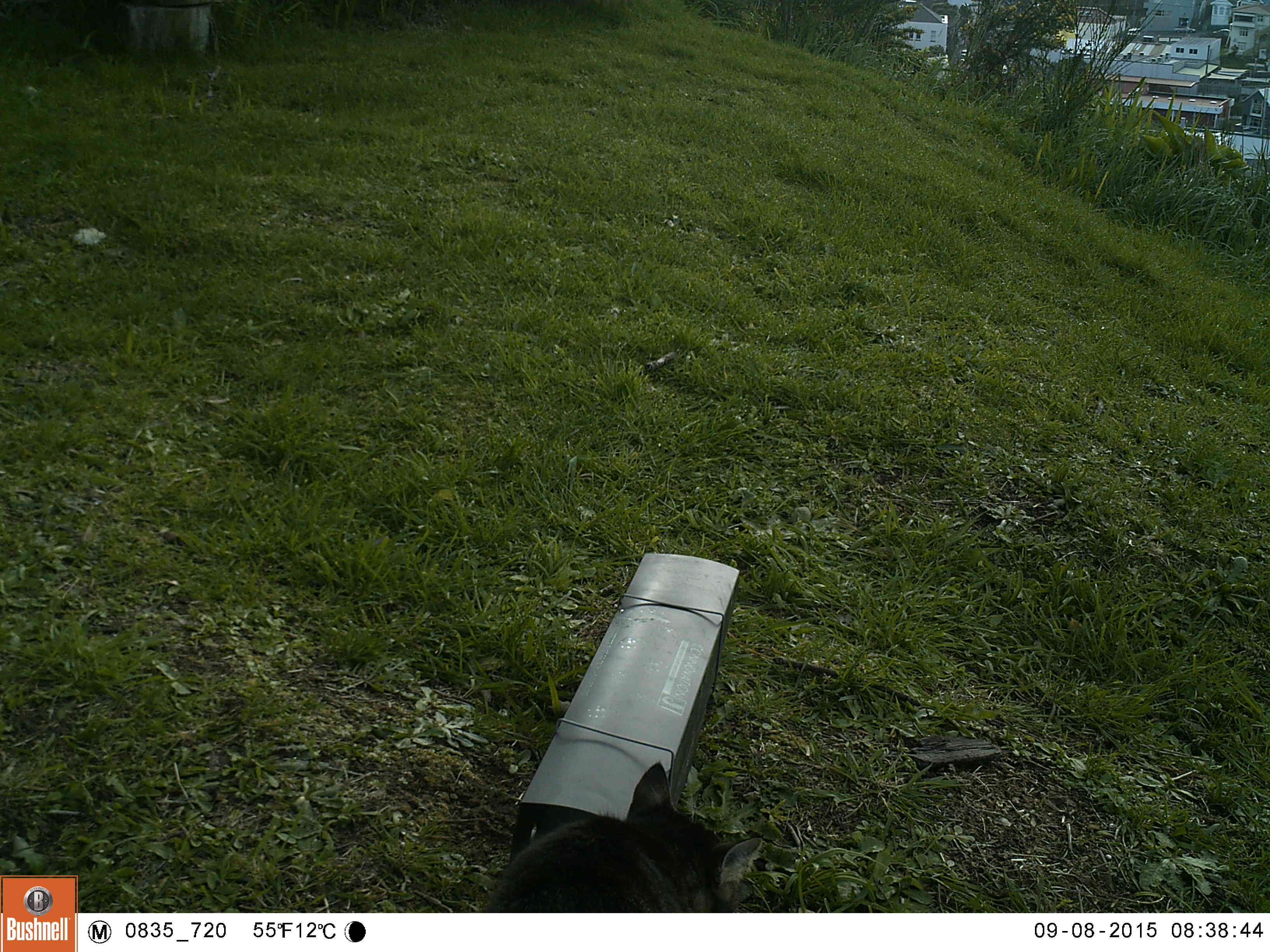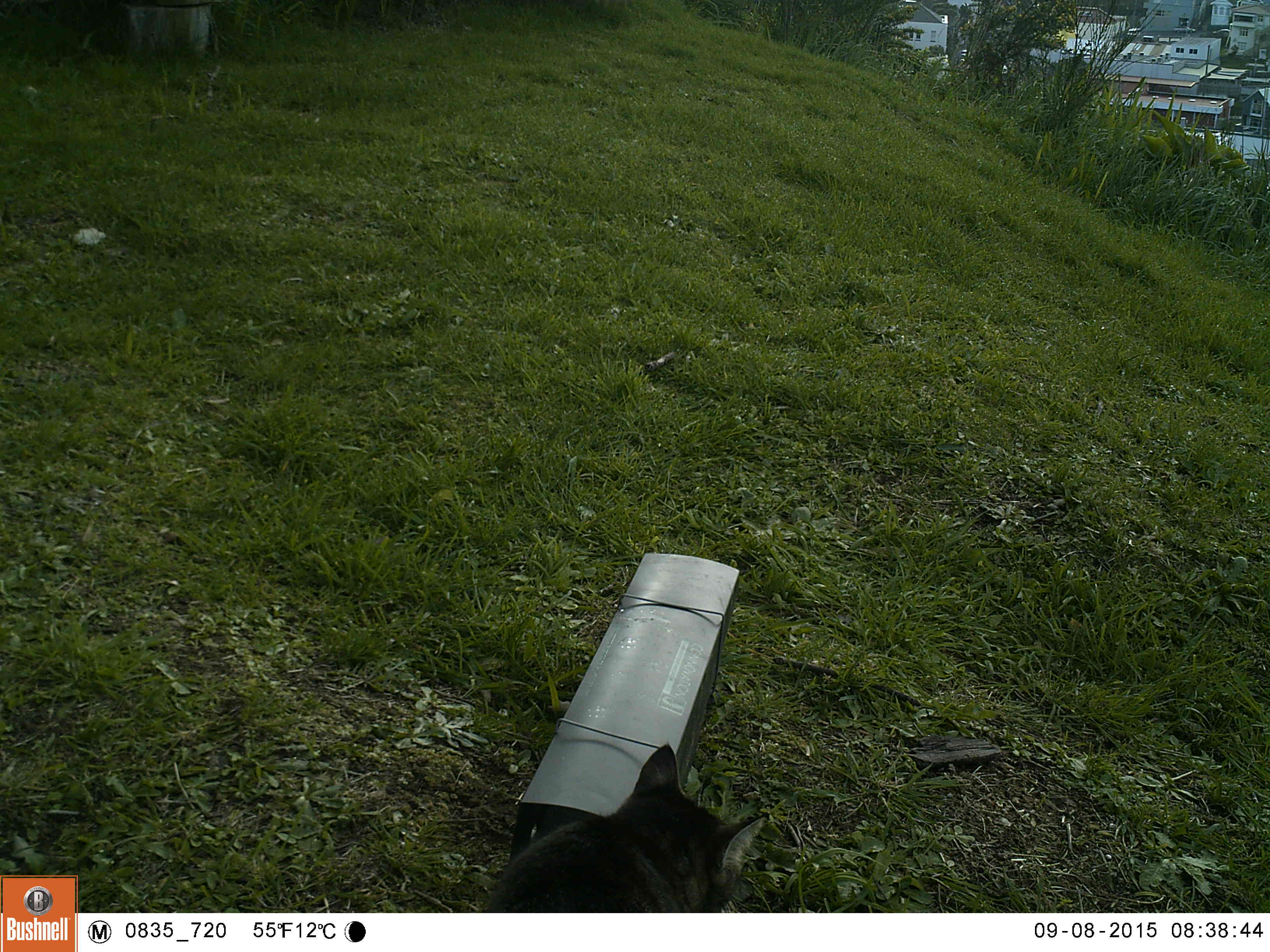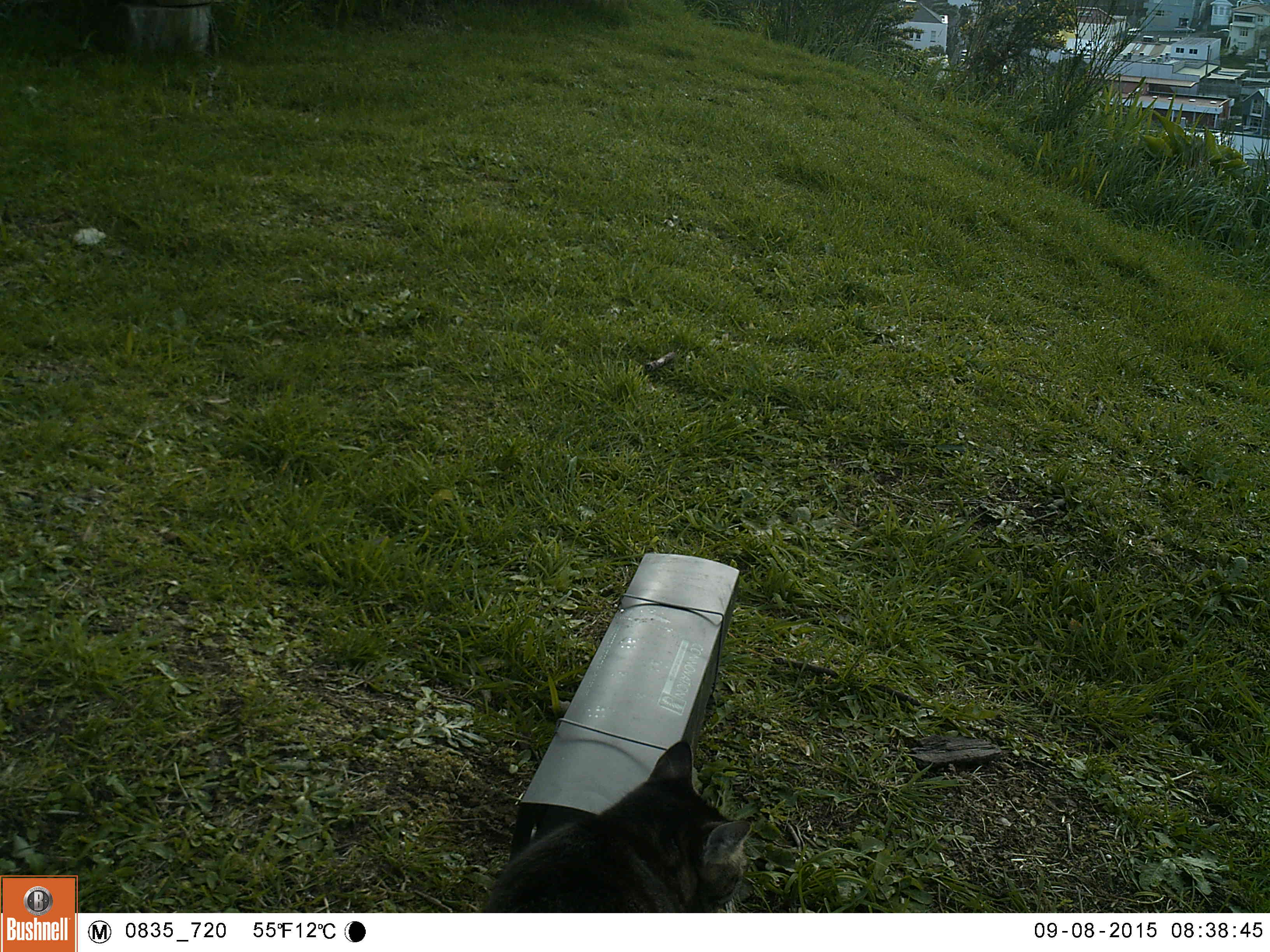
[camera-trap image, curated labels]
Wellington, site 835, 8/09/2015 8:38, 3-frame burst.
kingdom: Animalia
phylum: Chordata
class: Mammalia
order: Carnivora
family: Felidae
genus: Felis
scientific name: Felis catus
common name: cat